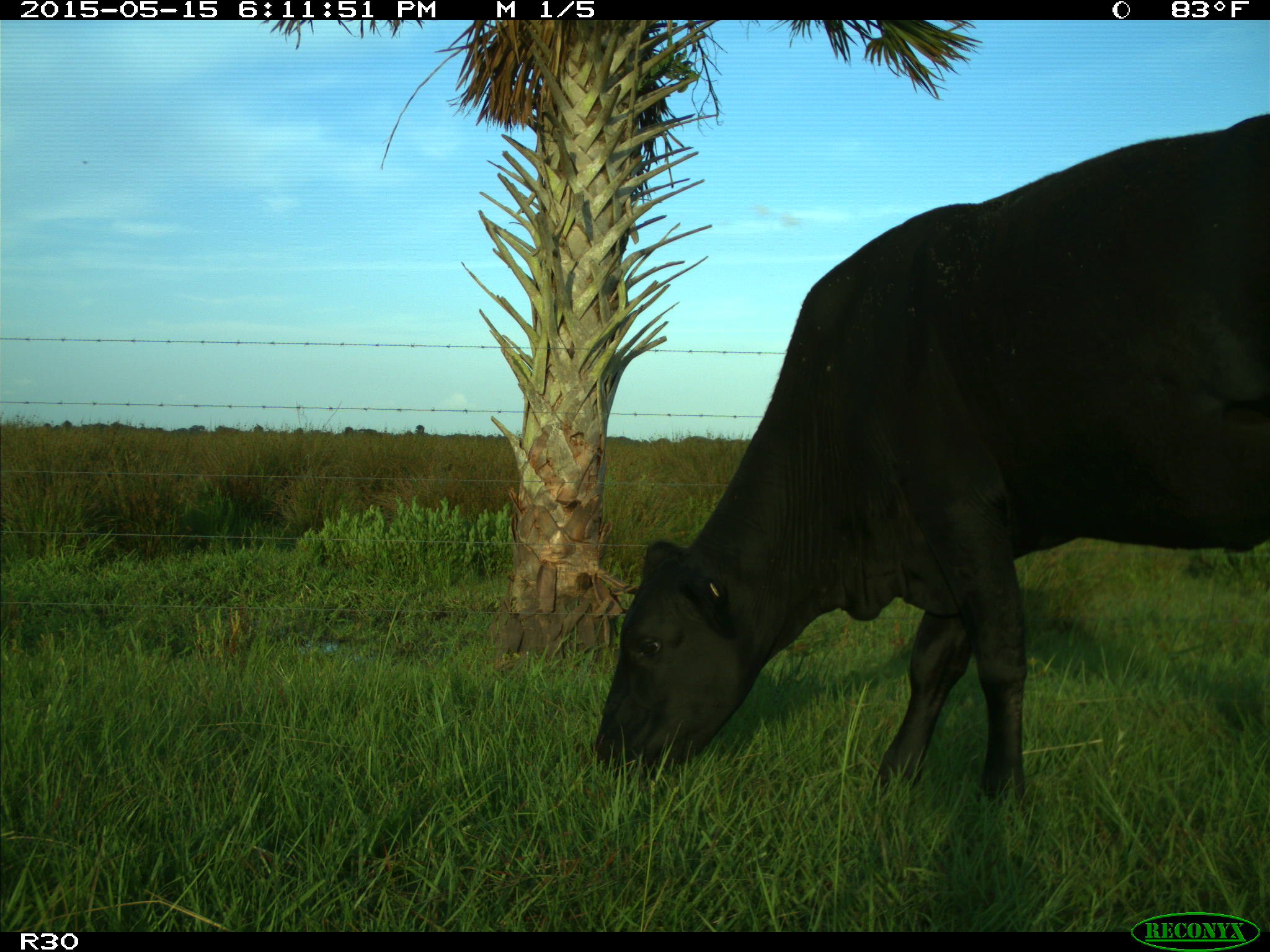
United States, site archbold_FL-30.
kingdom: Animalia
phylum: Chordata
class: Mammalia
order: Artiodactyla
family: Bovidae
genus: Bos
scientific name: Bos taurus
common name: domestic cow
Bos taurus (domestic cow).